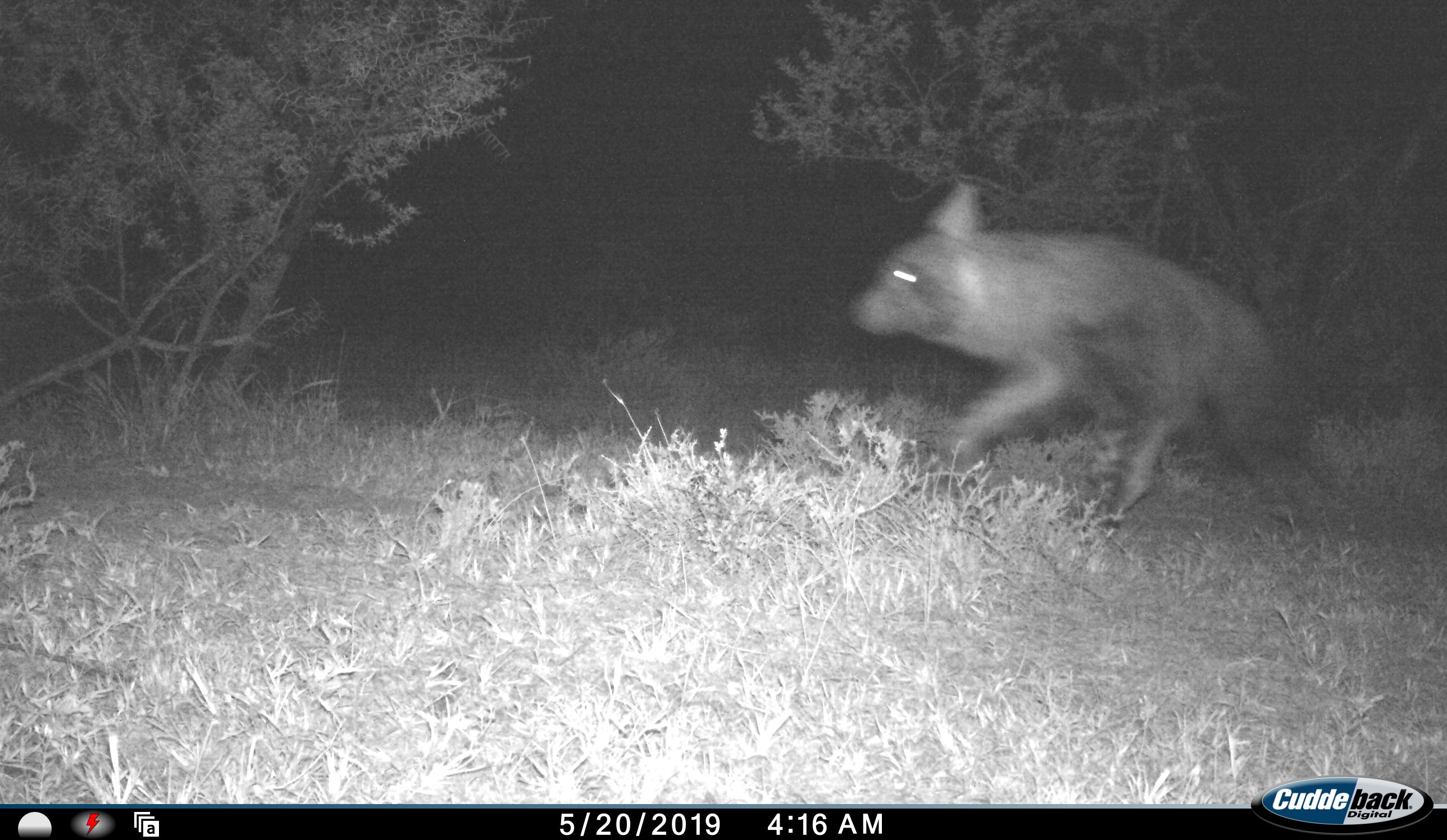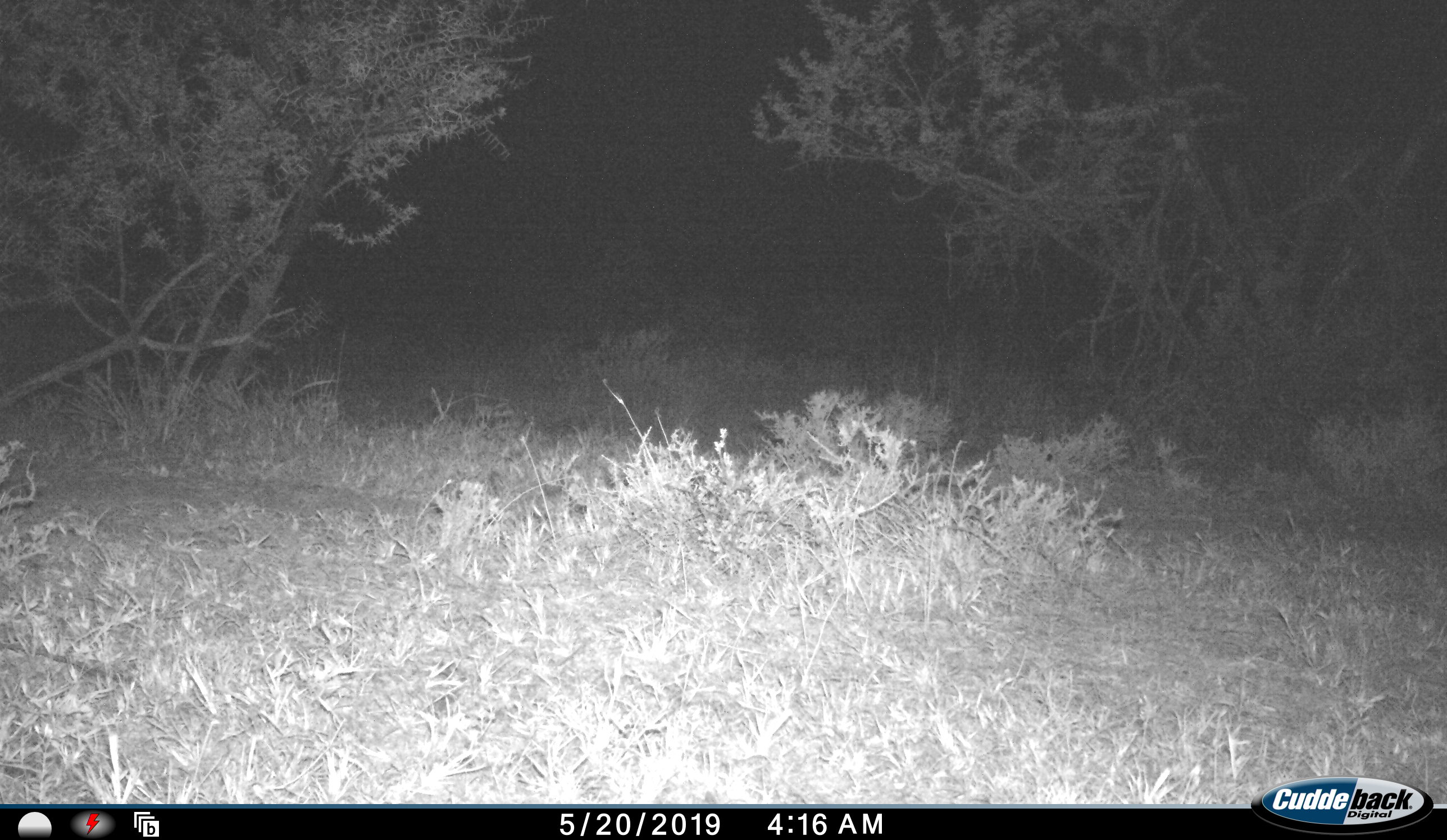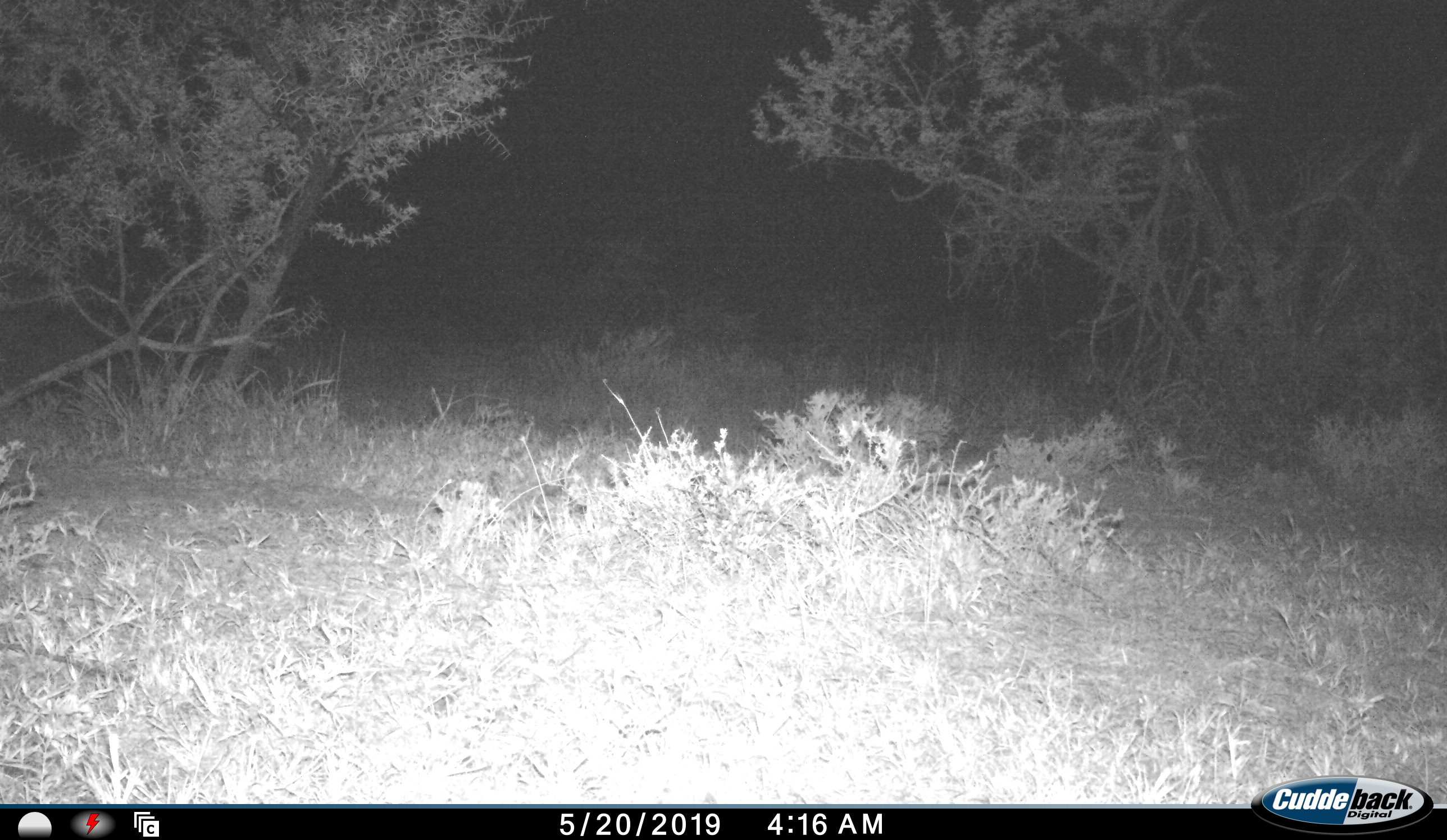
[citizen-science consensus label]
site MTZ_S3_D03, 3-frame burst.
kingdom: Animalia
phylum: Chordata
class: Mammalia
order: Carnivora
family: Hyaenidae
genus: Parahyaena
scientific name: Parahyaena brunnea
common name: brown hyena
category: hyenabrown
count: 1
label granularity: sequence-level